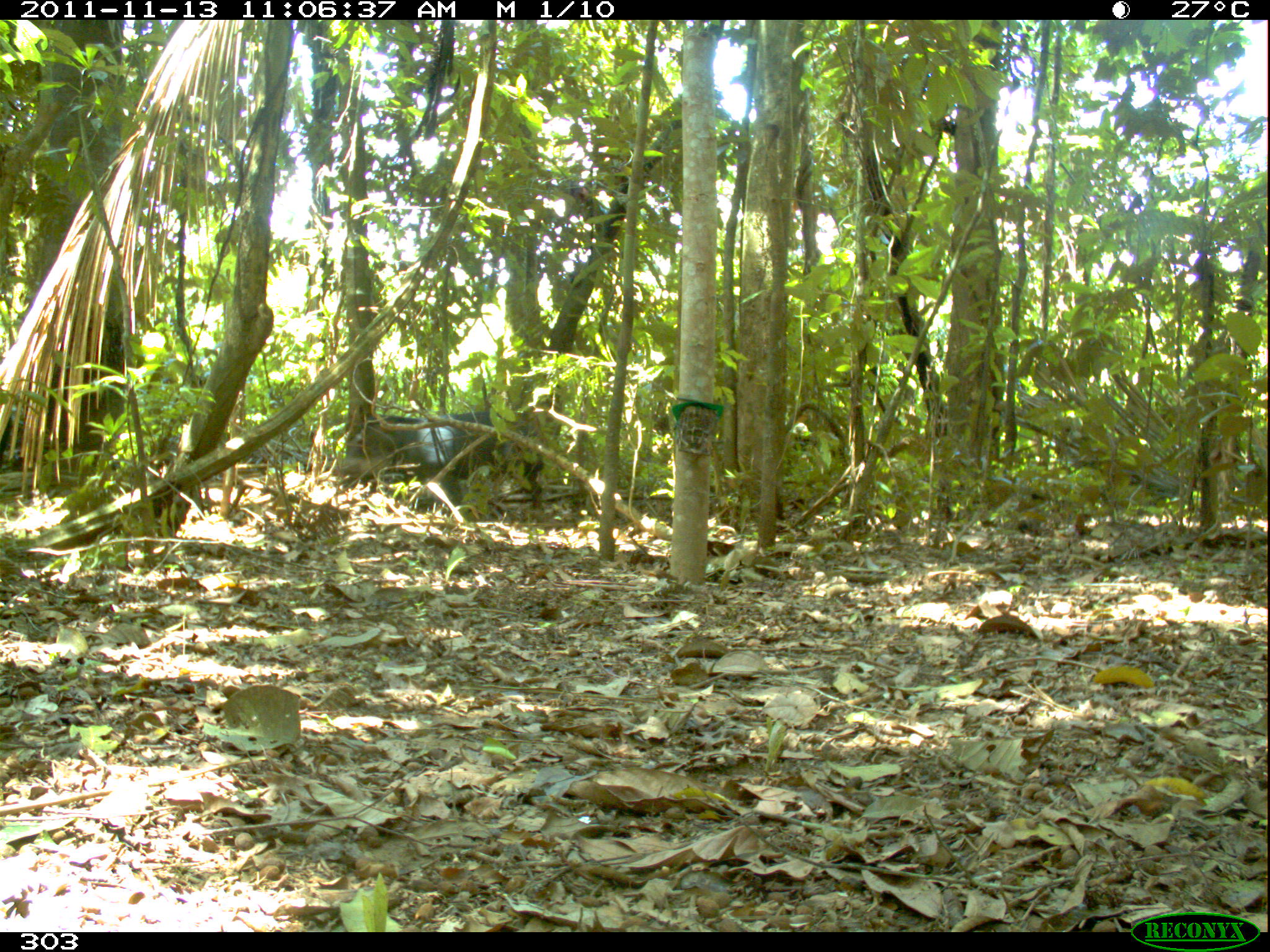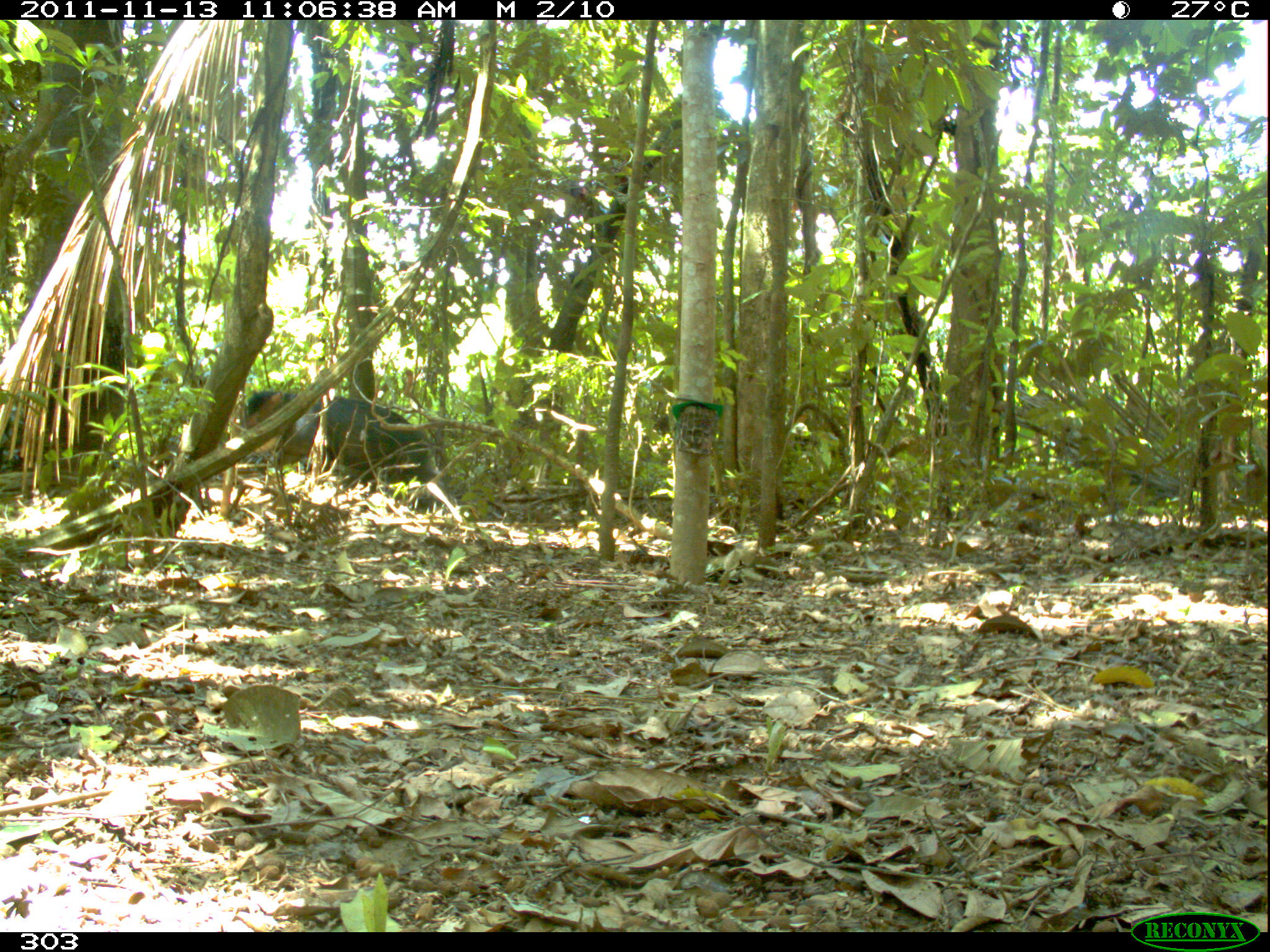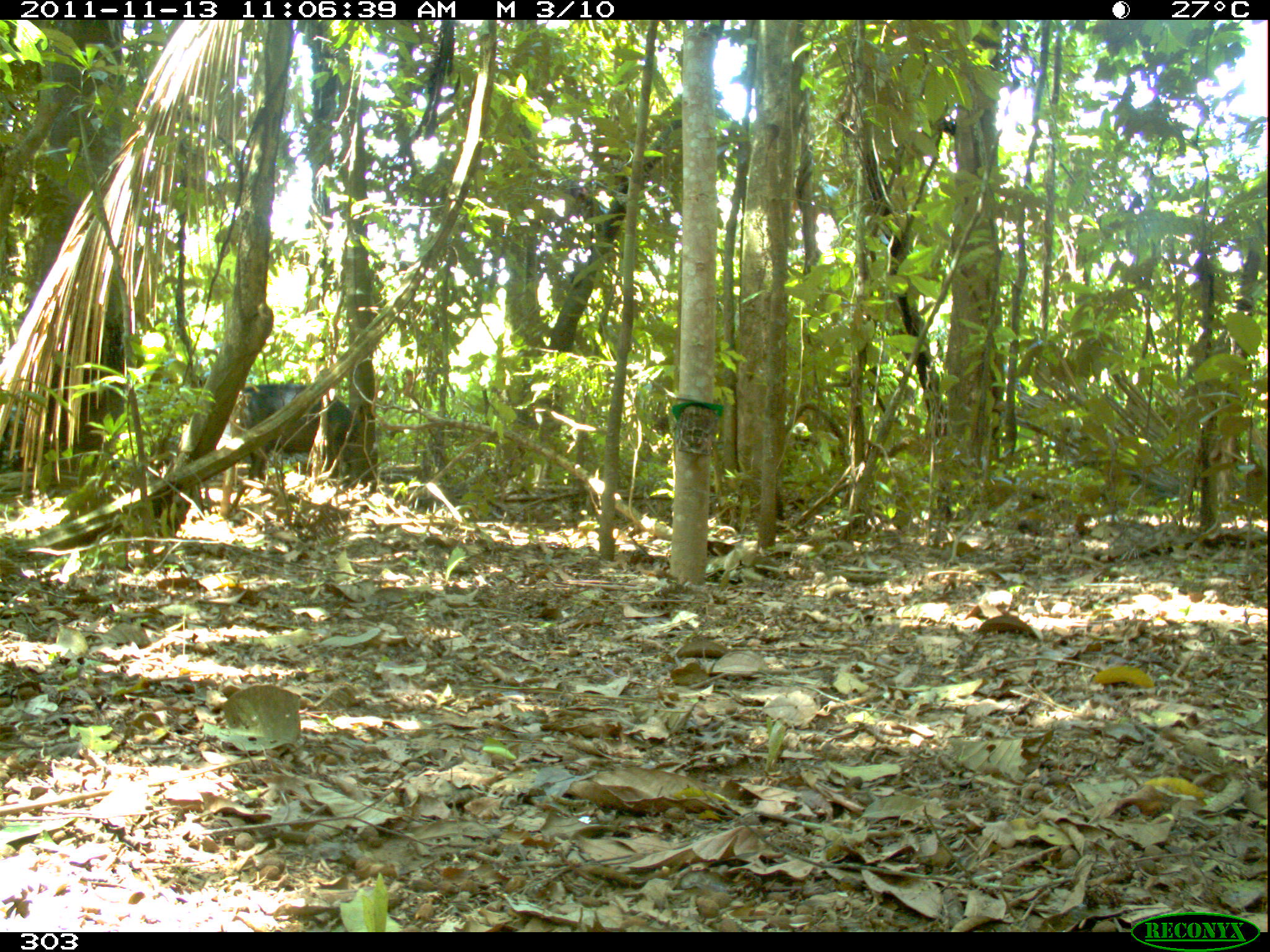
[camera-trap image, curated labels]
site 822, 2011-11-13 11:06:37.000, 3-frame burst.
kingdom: Animalia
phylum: Chordata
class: Mammalia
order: Artiodactyla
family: Tayassuidae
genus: Tayassu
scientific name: Tayassu pecari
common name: white-lipped peccary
Tayassu pecari (white-lipped peccary).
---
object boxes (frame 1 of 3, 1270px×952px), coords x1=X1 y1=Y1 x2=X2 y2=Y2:
tayassu pecari: x1=340 y1=410 x2=543 y2=512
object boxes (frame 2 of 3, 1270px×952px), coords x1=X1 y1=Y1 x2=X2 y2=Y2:
tayassu pecari: x1=243 y1=389 x2=449 y2=508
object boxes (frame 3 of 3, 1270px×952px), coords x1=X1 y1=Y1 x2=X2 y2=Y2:
tayassu pecari: x1=229 y1=383 x2=358 y2=481